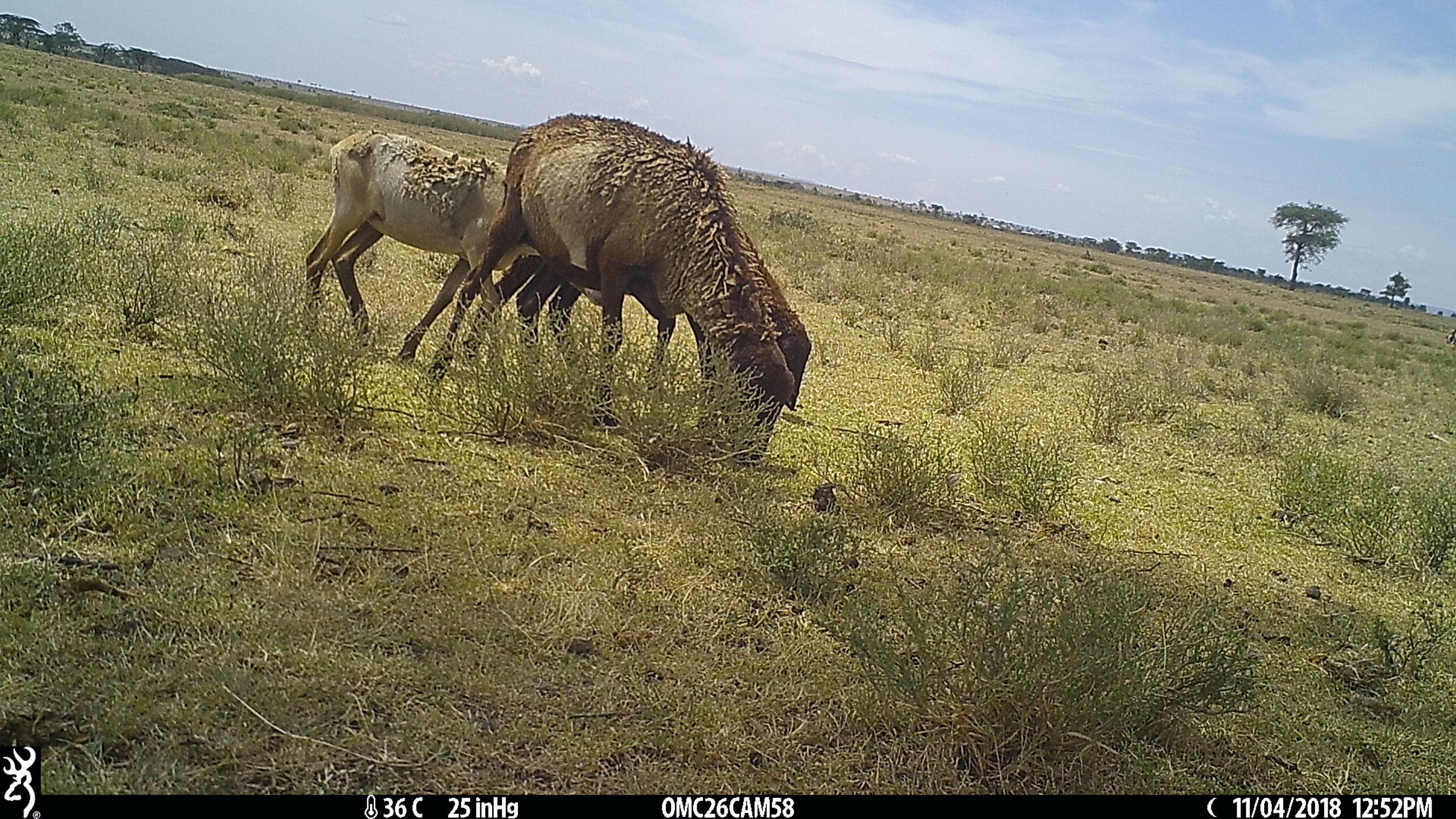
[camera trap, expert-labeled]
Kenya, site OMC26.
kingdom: Animalia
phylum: Chordata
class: Mammalia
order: Artiodactyla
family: Bovidae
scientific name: Bovidae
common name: sheep or goat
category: shoat